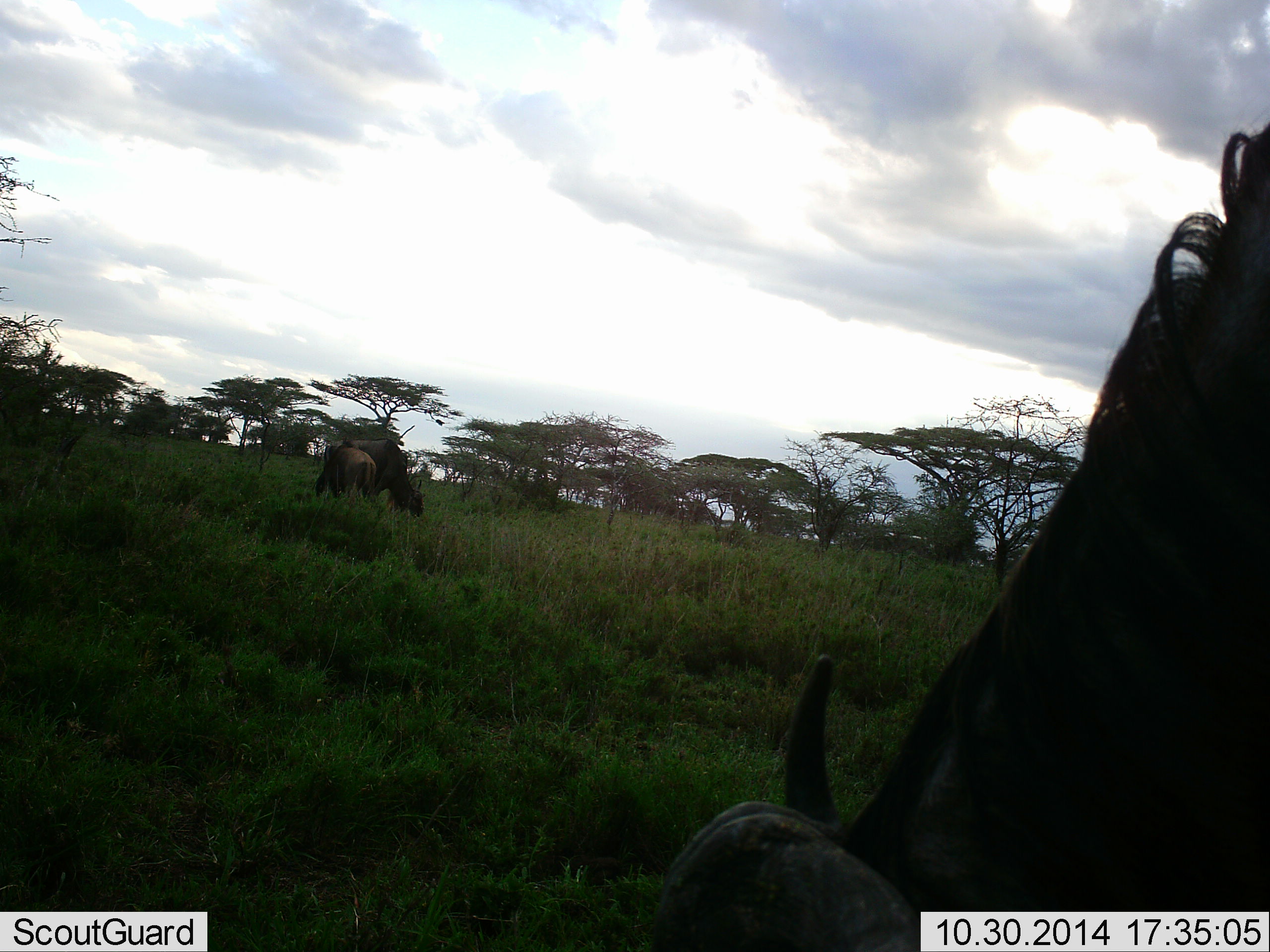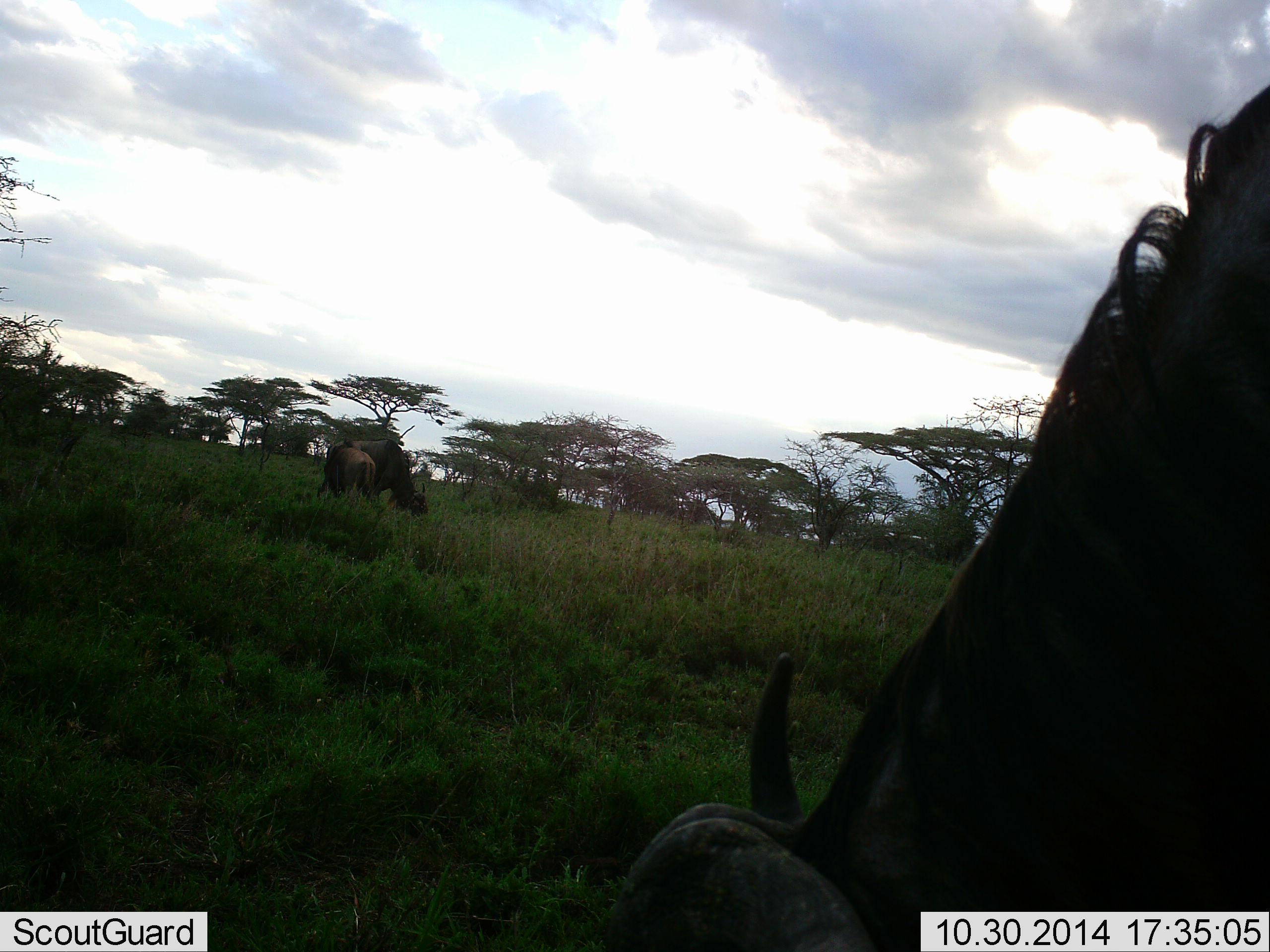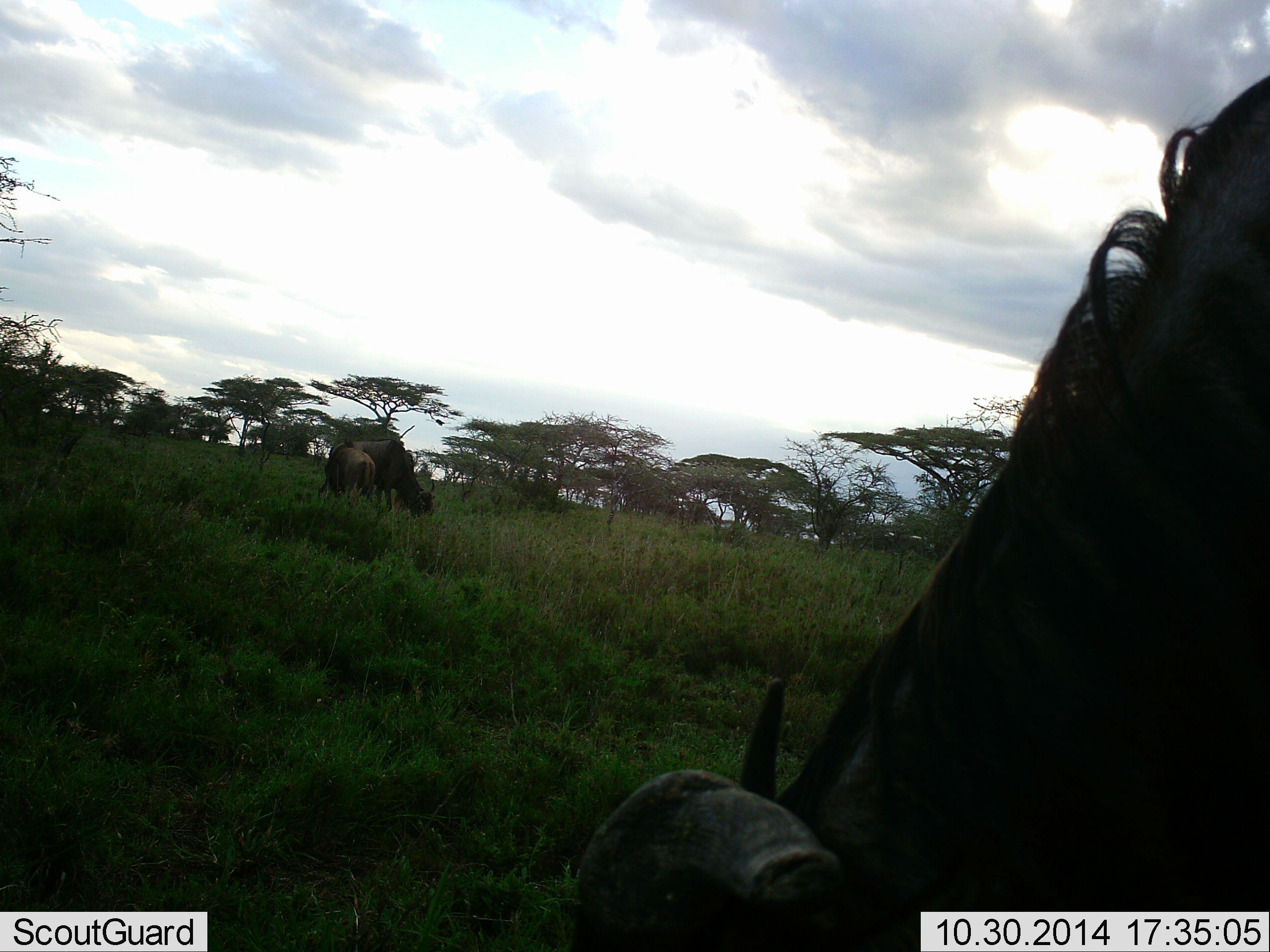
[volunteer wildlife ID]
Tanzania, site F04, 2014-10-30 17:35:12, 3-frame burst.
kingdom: Animalia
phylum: Chordata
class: Mammalia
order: Artiodactyla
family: Bovidae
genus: Connochaetes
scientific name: Connochaetes taurinus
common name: blue wildebeest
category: wildebeest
Wildebeest (blue wildebeest) (Connochaetes taurinus), count 3. Behavior (volunteer vote fractions): standing 25%, resting 0%, moving 0%, interacting 0%. Young present (vote fraction): 33%. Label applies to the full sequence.